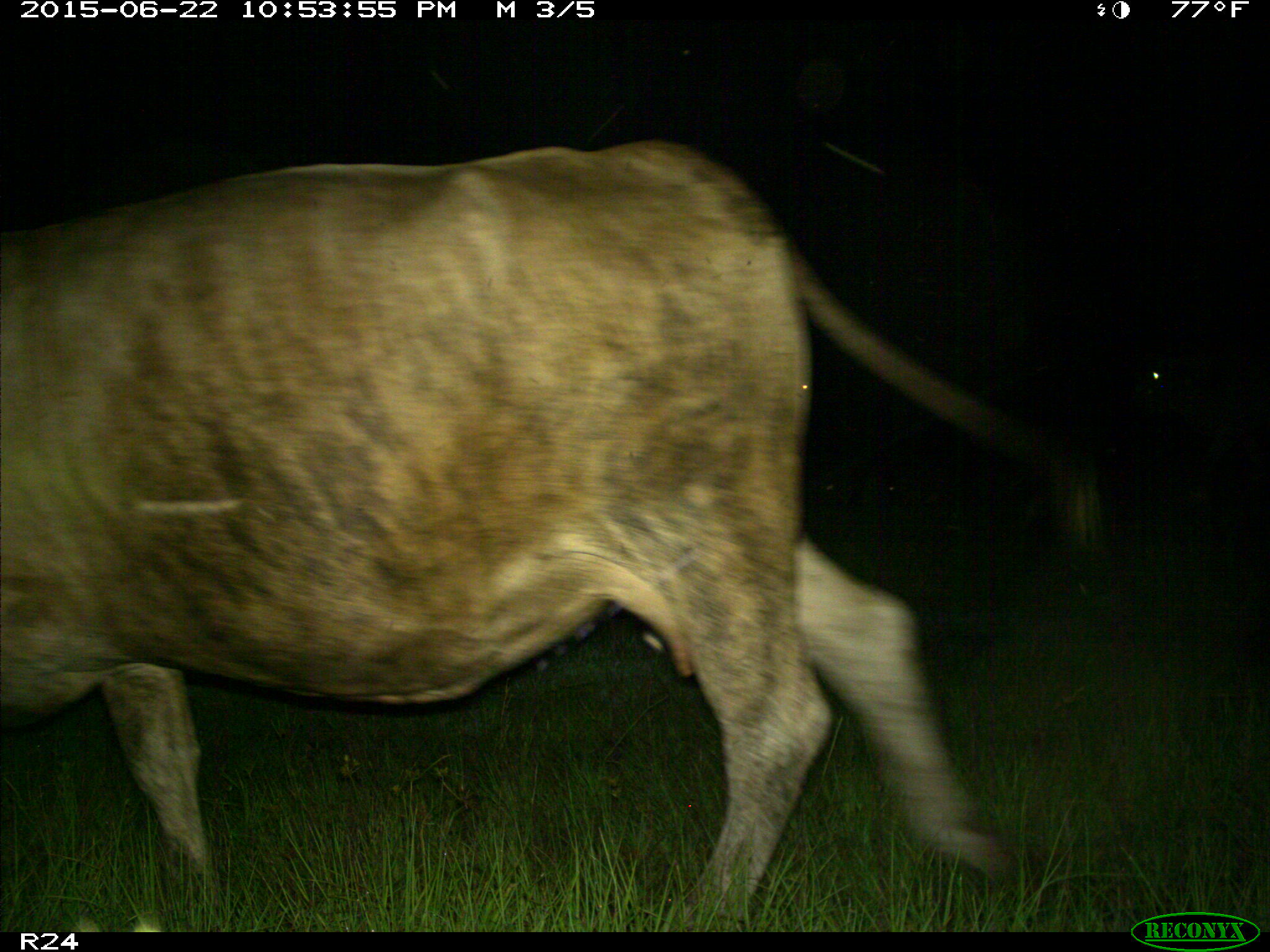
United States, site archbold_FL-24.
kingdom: Animalia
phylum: Chordata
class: Mammalia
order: Artiodactyla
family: Bovidae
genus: Bos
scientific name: Bos taurus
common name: domestic cow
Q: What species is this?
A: Bos taurus (domestic cow).